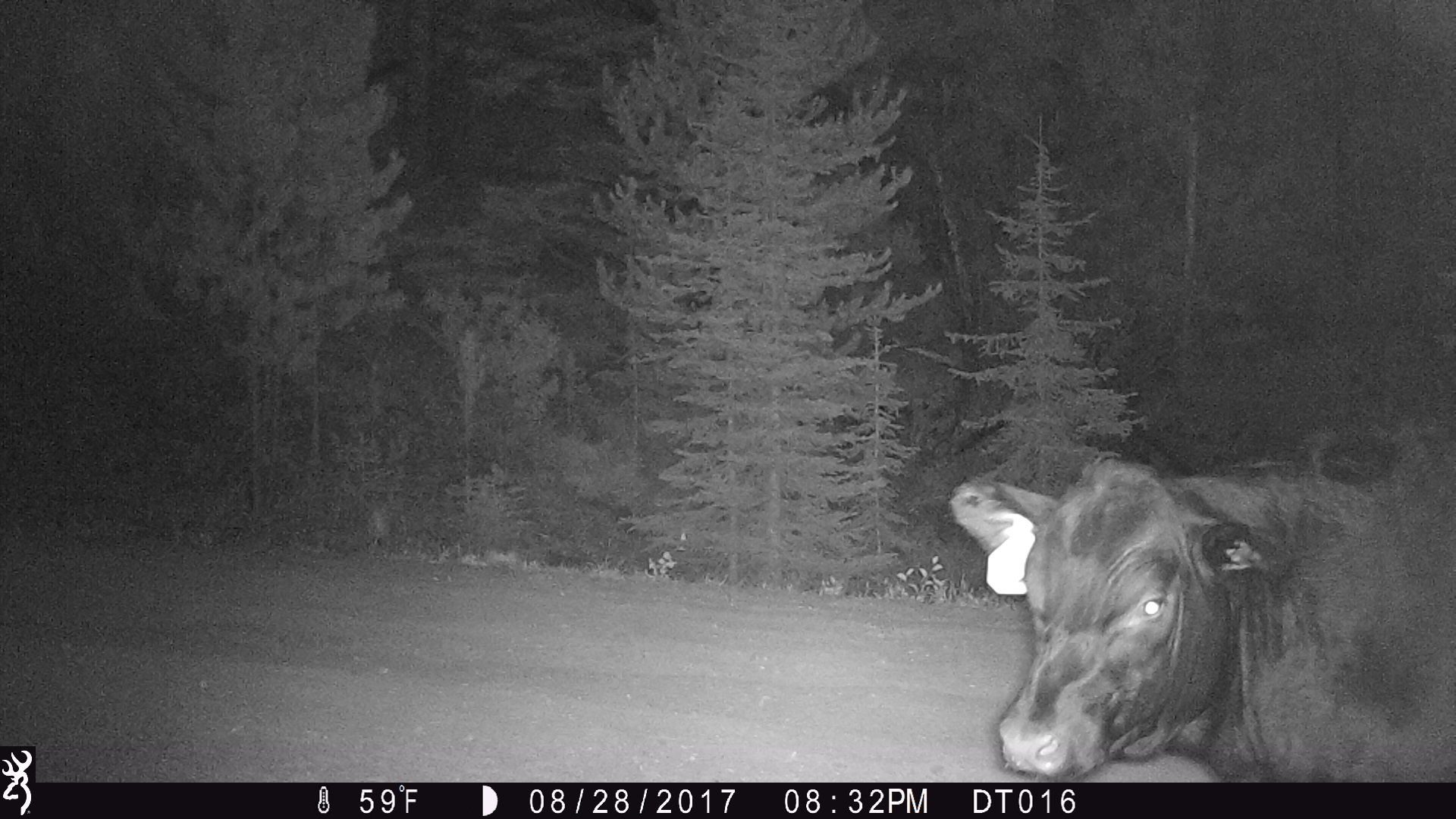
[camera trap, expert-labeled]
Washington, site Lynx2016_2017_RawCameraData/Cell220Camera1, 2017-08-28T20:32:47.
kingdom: Animalia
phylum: Chordata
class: Mammalia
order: Artiodactyla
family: Bovidae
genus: Bos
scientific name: Bos taurus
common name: domestic cattle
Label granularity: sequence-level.